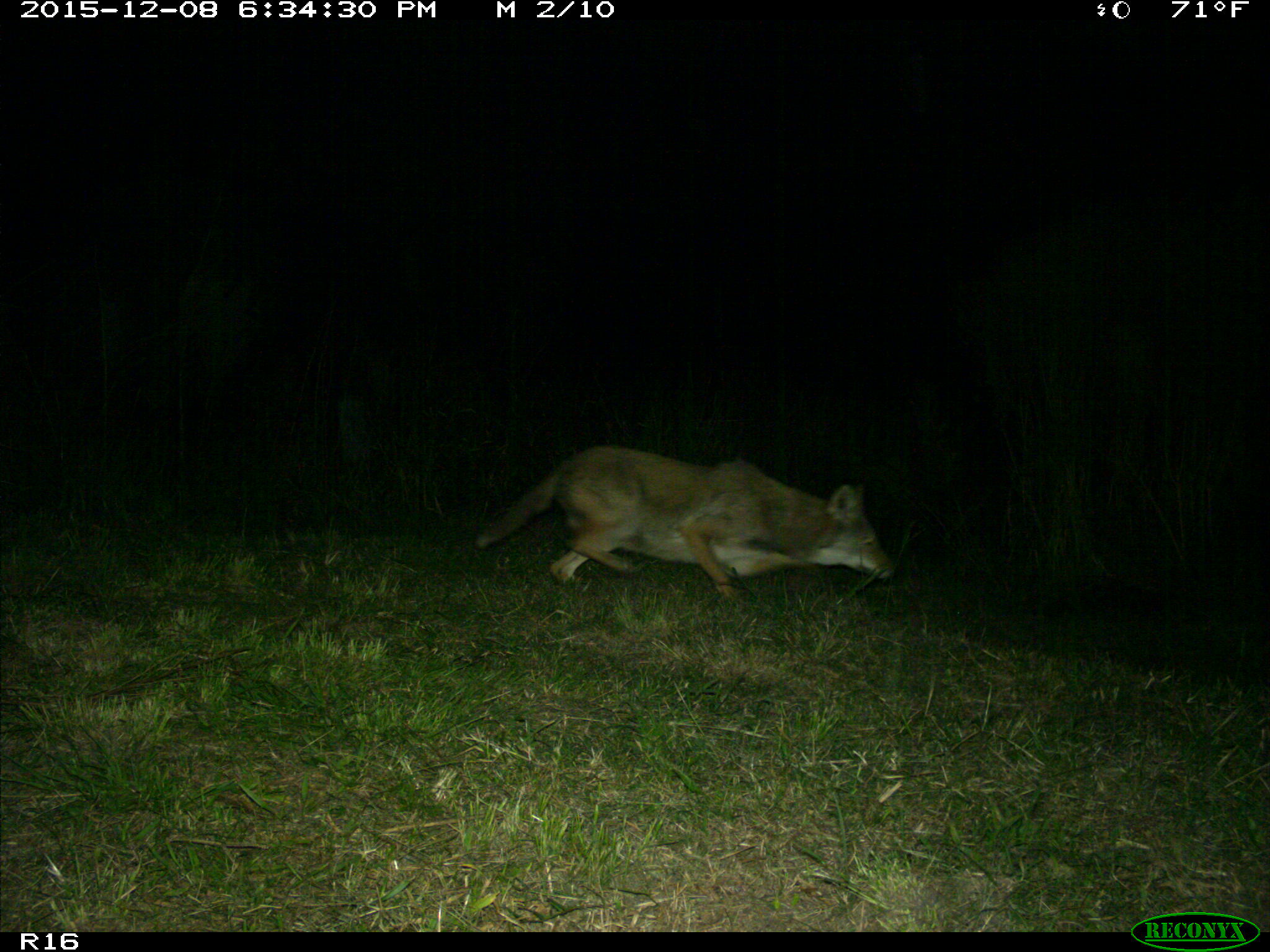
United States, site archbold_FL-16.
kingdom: Animalia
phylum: Chordata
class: Mammalia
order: Carnivora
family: Canidae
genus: Canis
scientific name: Canis latrans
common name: coyote